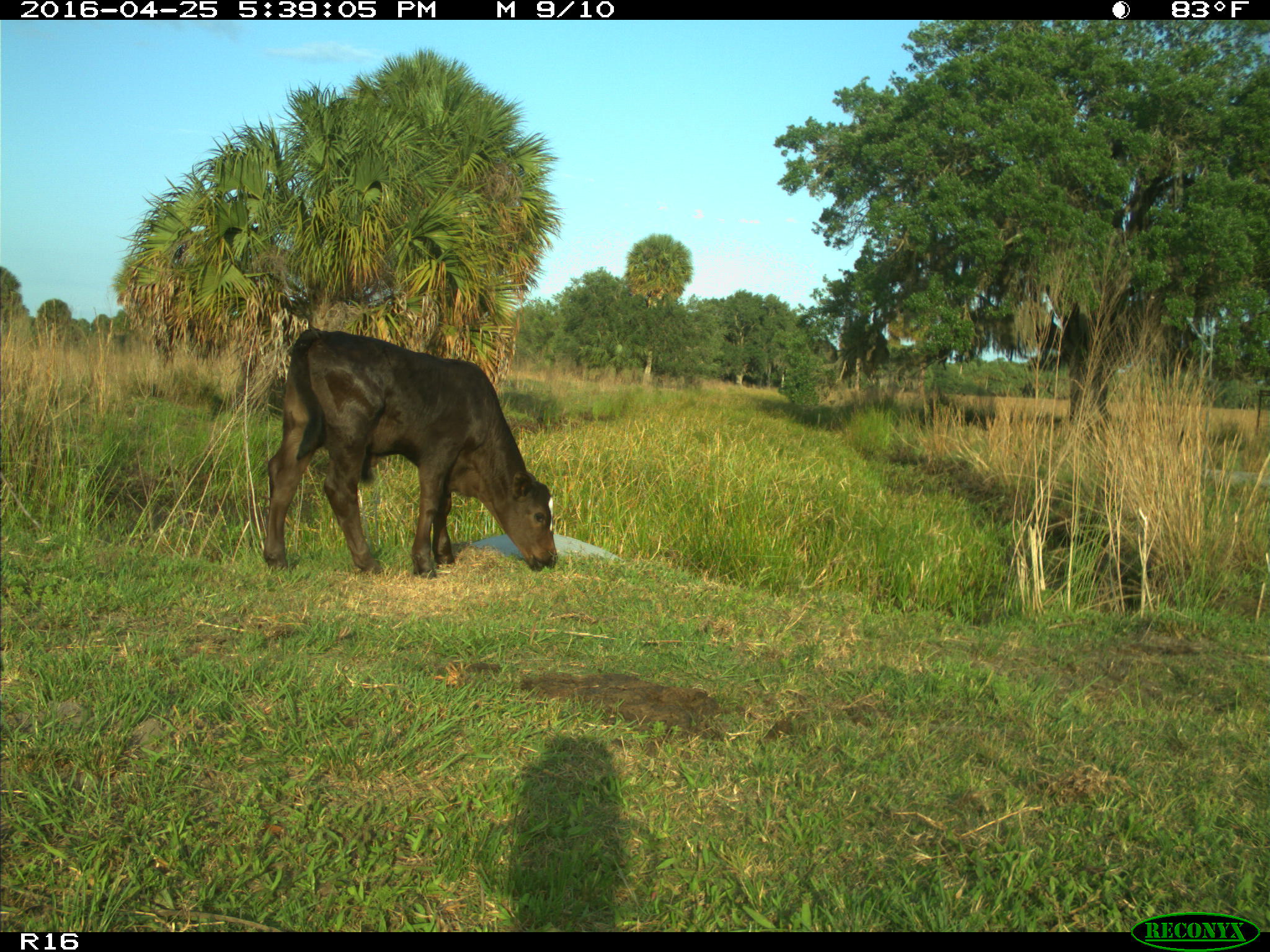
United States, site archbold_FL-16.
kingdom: Animalia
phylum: Chordata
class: Mammalia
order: Artiodactyla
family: Bovidae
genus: Bos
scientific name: Bos taurus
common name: domestic cow